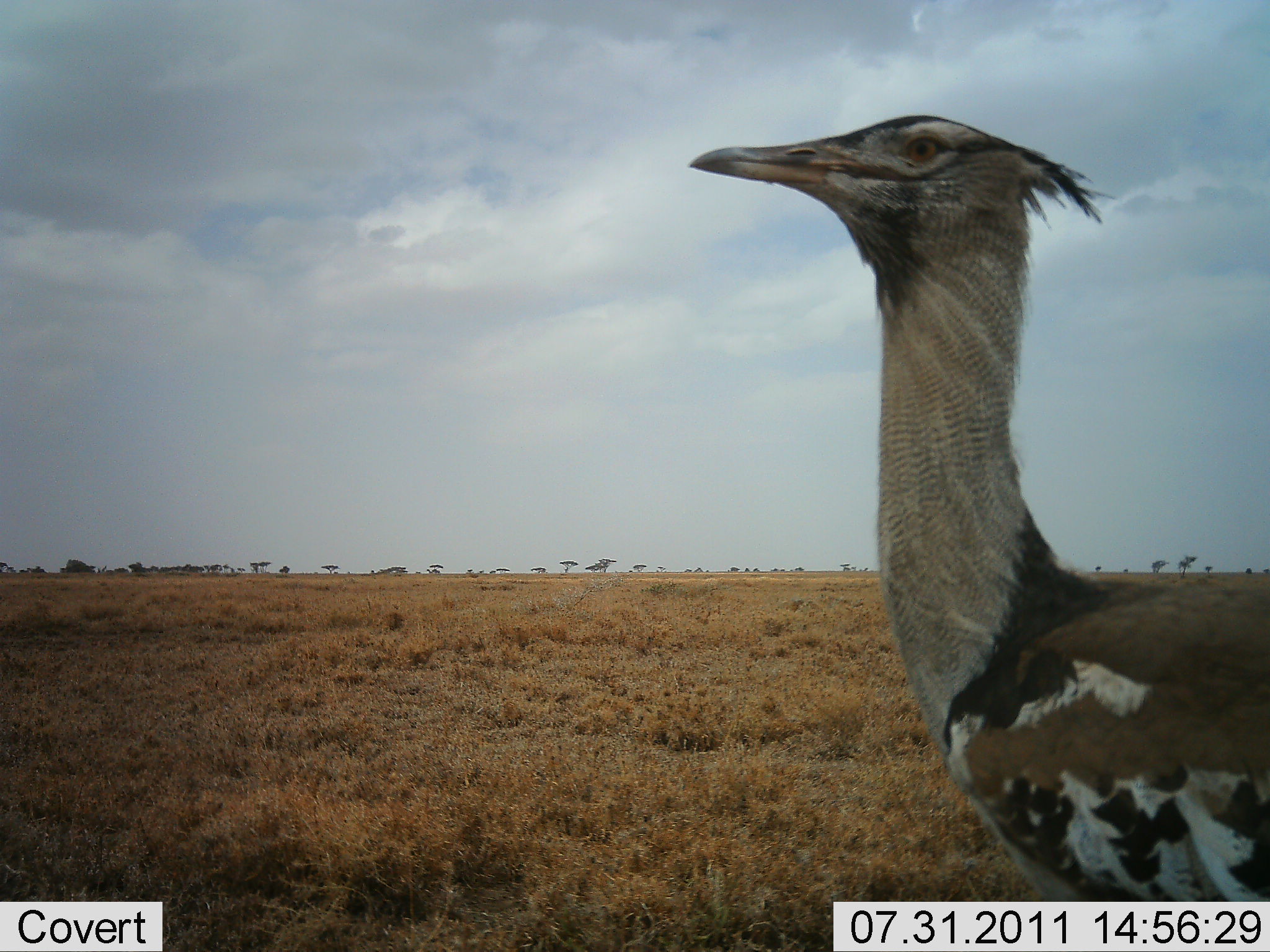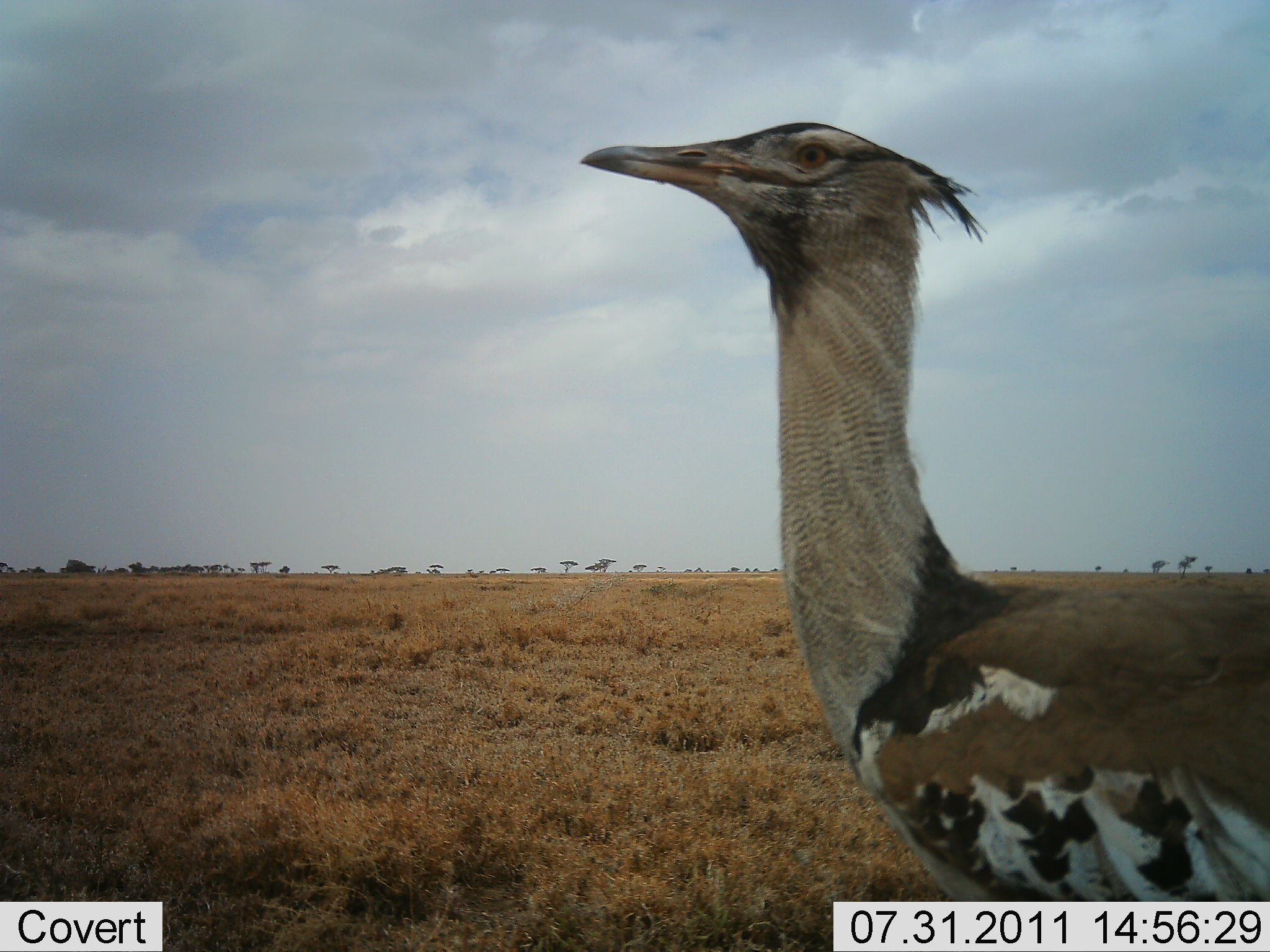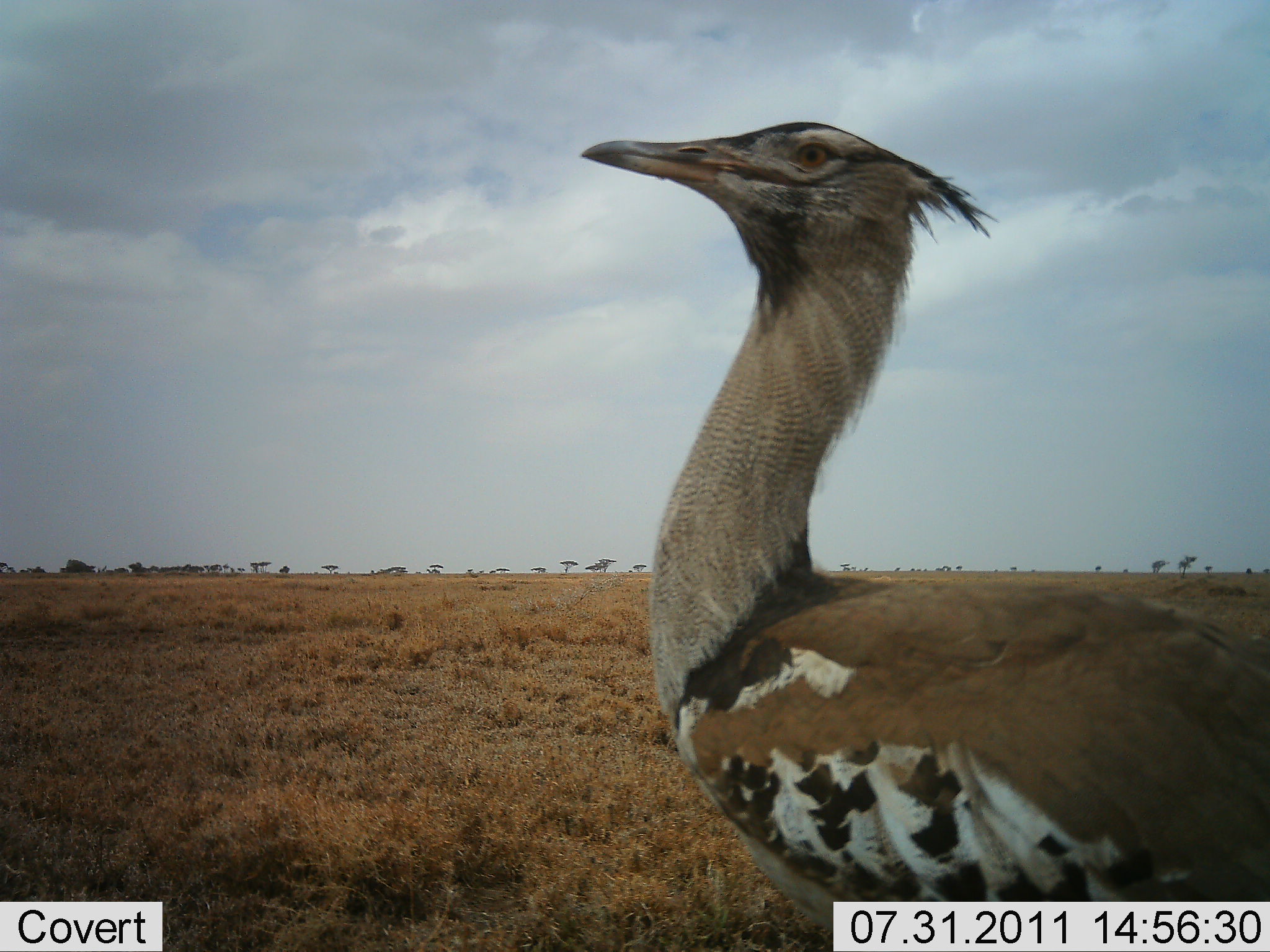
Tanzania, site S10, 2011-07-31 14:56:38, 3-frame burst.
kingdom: Animalia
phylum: Chordata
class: Aves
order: Otidiformes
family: Otididae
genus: Ardeotis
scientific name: Ardeotis kori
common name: kori bustard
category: koribustard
Koribustard (kori bustard) (Ardeotis kori), count 1. Behavior (volunteer vote fractions): standing 55%, resting 0%, moving 73%, interacting 0%. Young present (vote fraction): 0%. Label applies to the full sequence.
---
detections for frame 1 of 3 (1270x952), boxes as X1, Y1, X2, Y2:
animal: 687, 111, 1270, 902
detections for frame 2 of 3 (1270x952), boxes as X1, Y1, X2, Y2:
animal: 579, 120, 1270, 900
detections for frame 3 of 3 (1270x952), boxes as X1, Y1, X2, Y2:
animal: 579, 120, 1270, 901